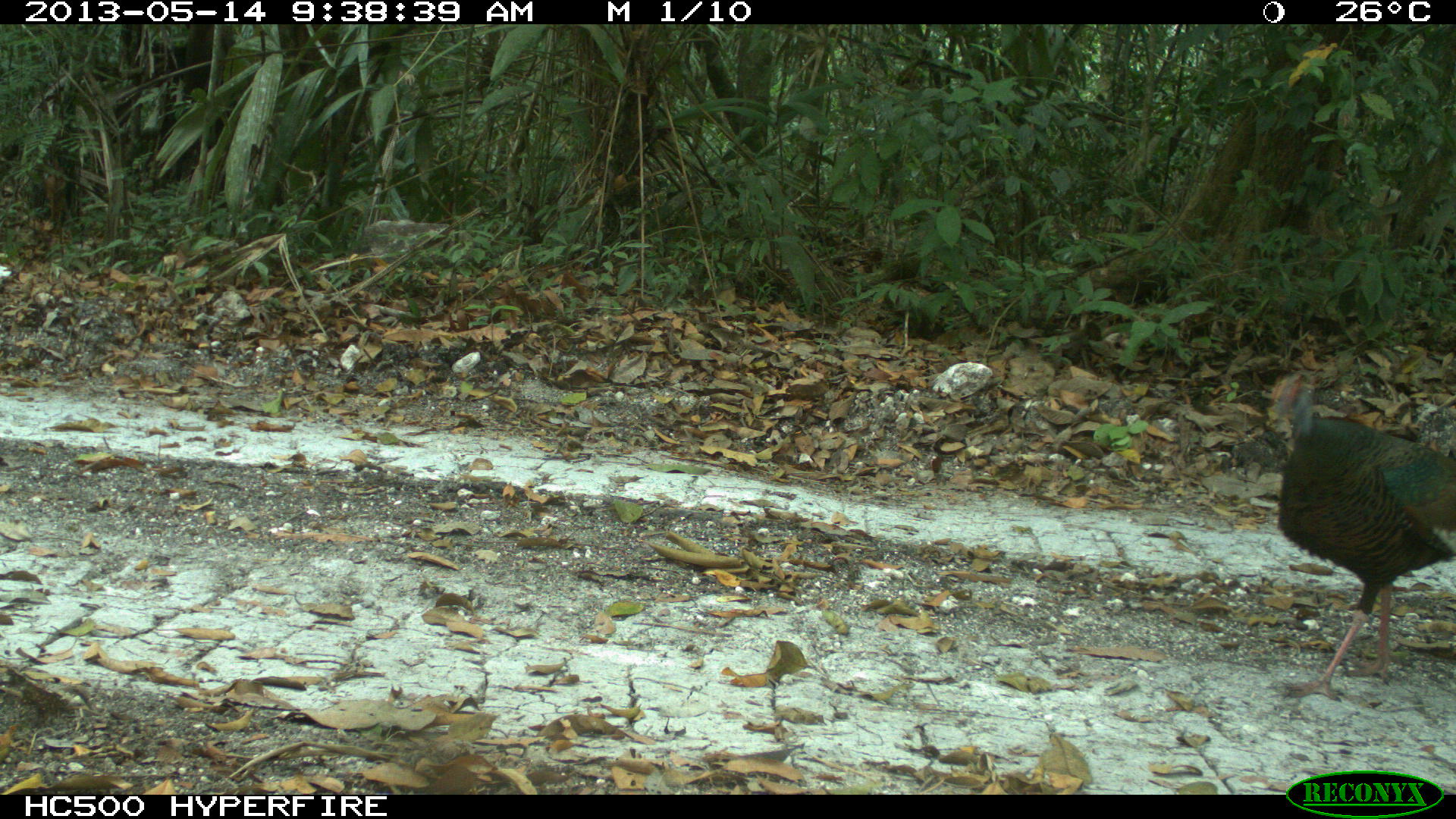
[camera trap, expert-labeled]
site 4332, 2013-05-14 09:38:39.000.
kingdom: Animalia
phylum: Chordata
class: Aves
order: Galliformes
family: Phasianidae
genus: Meleagris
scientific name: Meleagris ocellata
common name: ocellated turkey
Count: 1.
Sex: male.